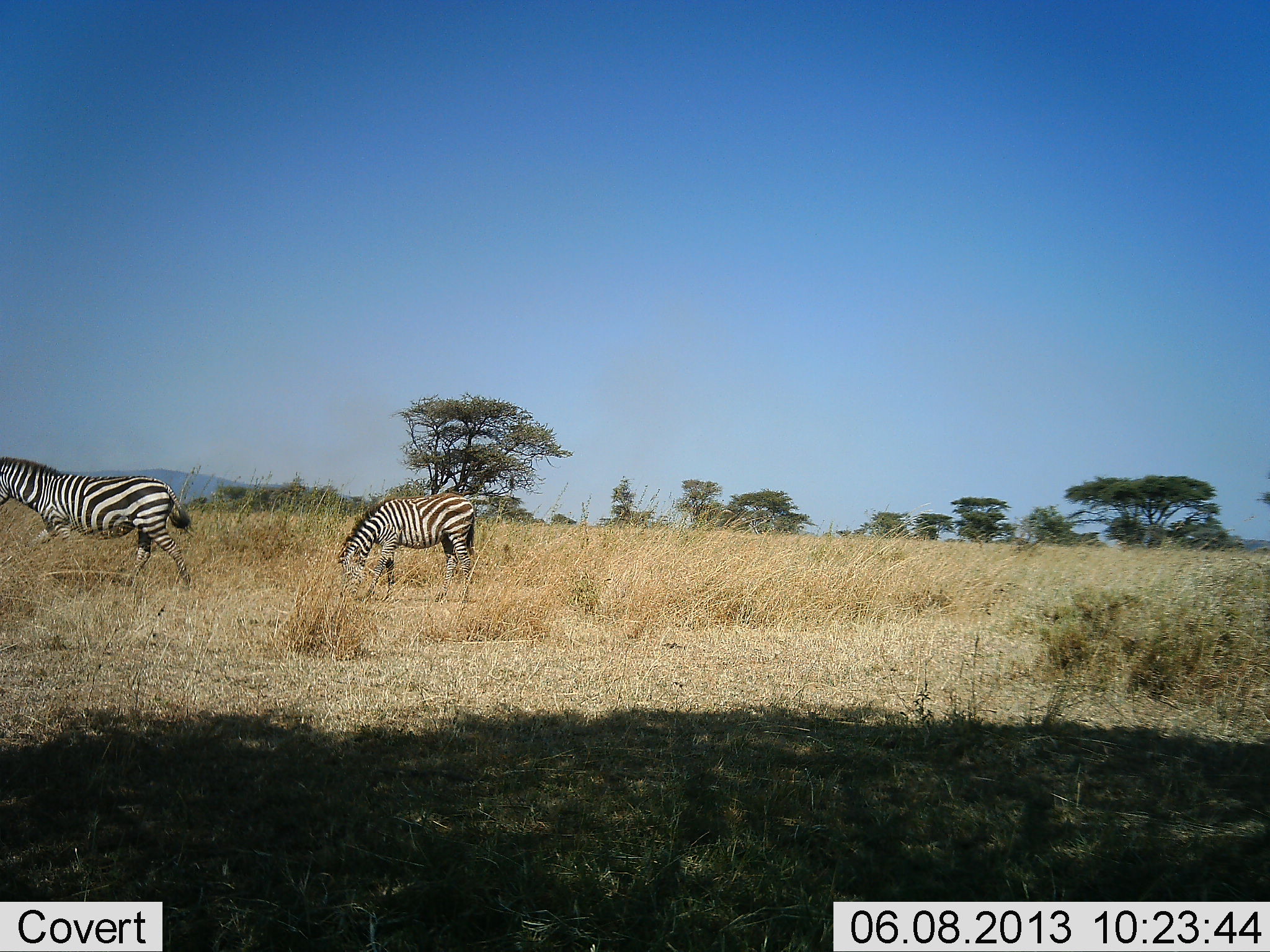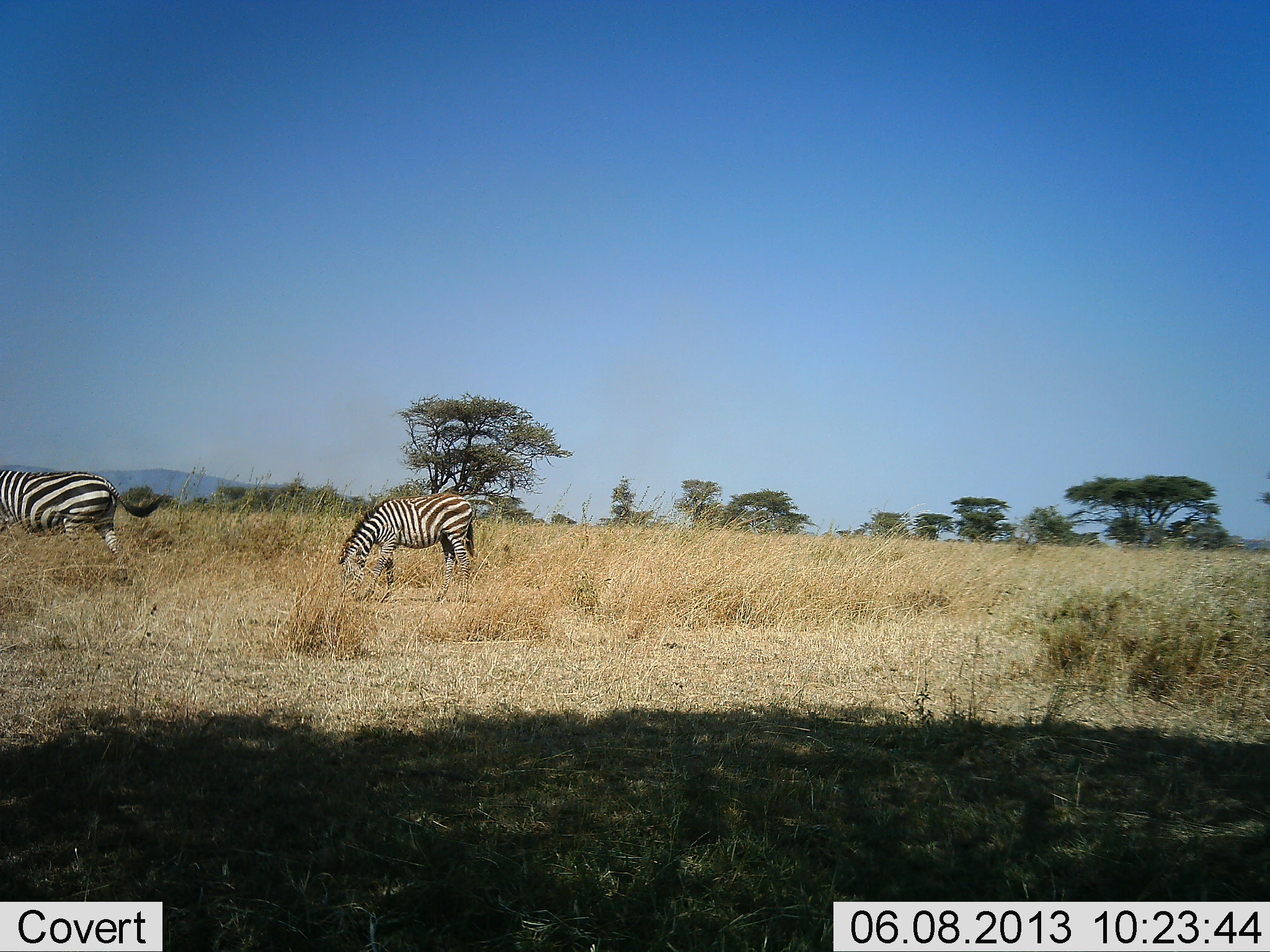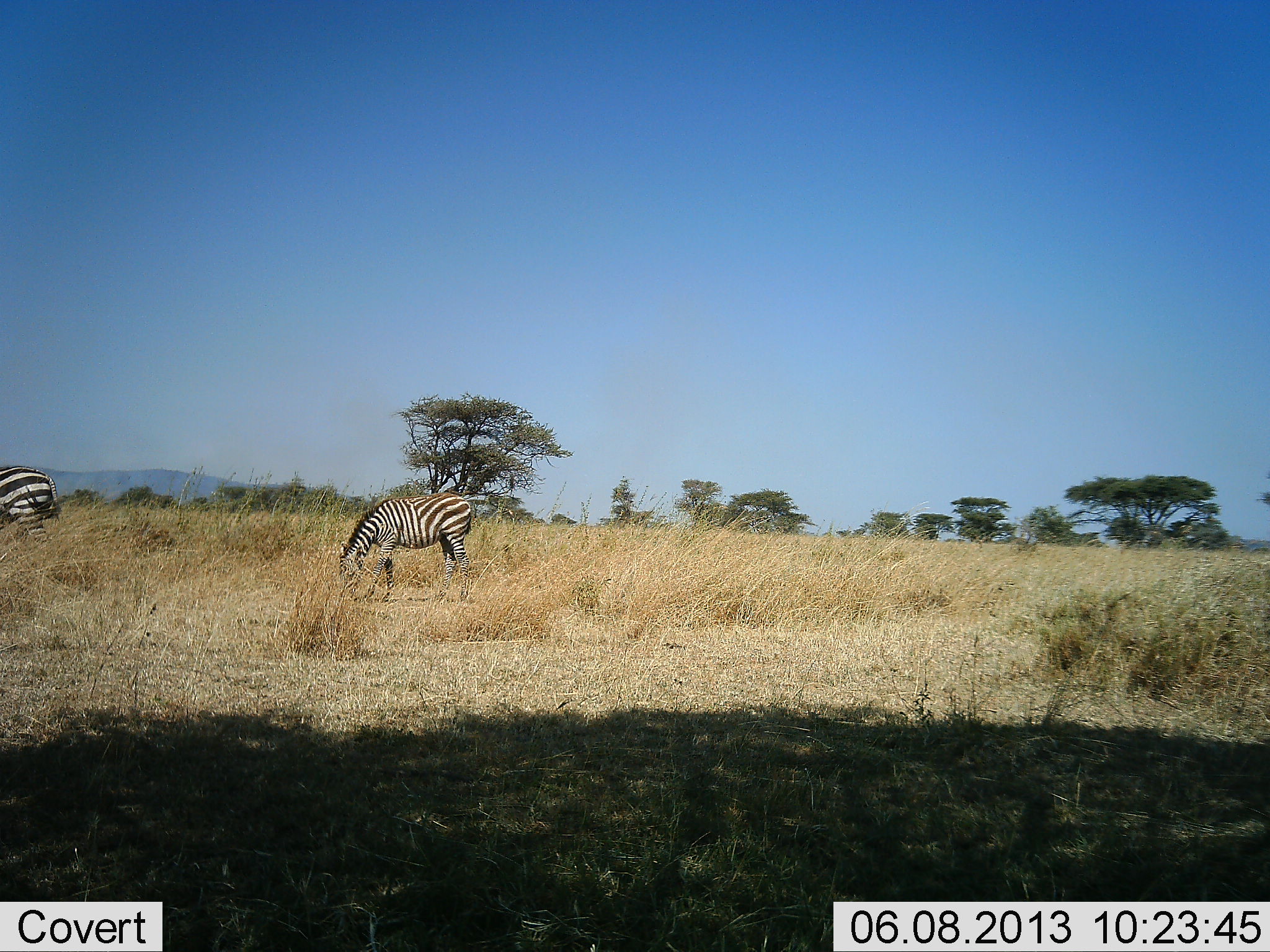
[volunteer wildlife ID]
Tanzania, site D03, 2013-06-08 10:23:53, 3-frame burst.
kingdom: Animalia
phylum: Chordata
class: Mammalia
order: Perissodactyla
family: Equidae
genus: Equus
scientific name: Equus quagga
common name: plains zebra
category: zebra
Zebra (plains zebra) (Equus quagga), count 2. Behavior (volunteer vote fractions): standing 20%, resting 0%, moving 80%, interacting 0%. Young present (vote fraction): 0%. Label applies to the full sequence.